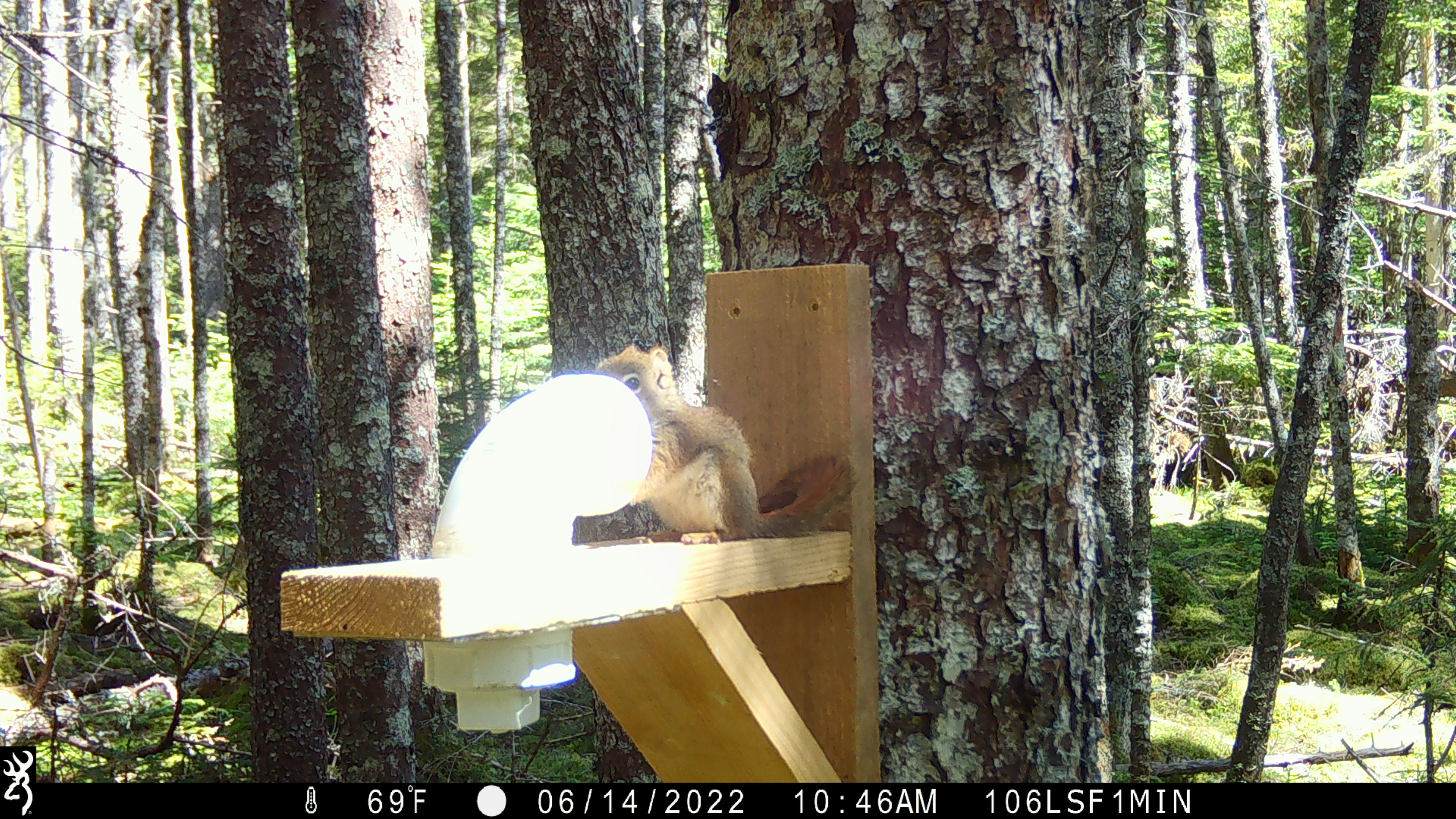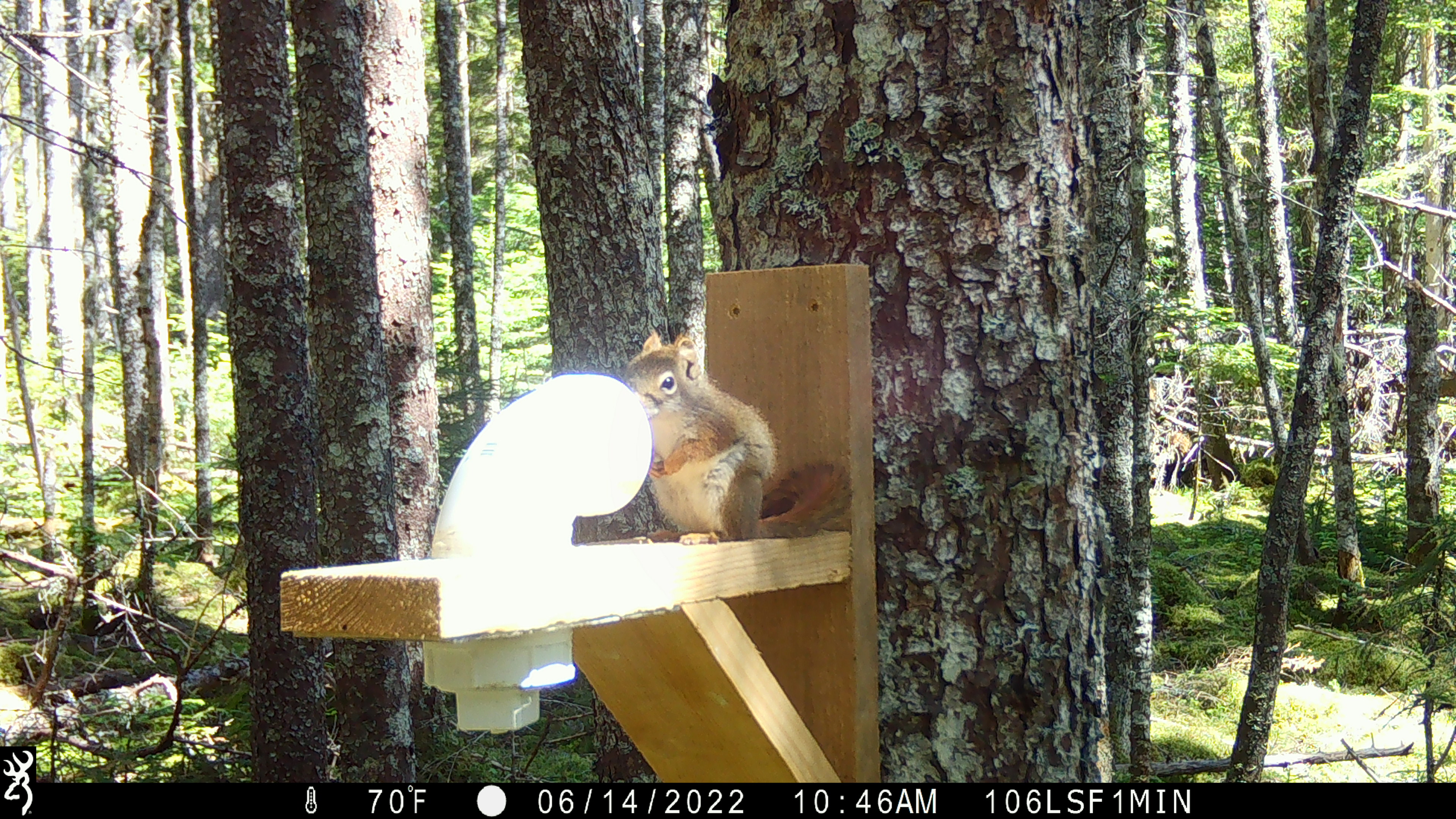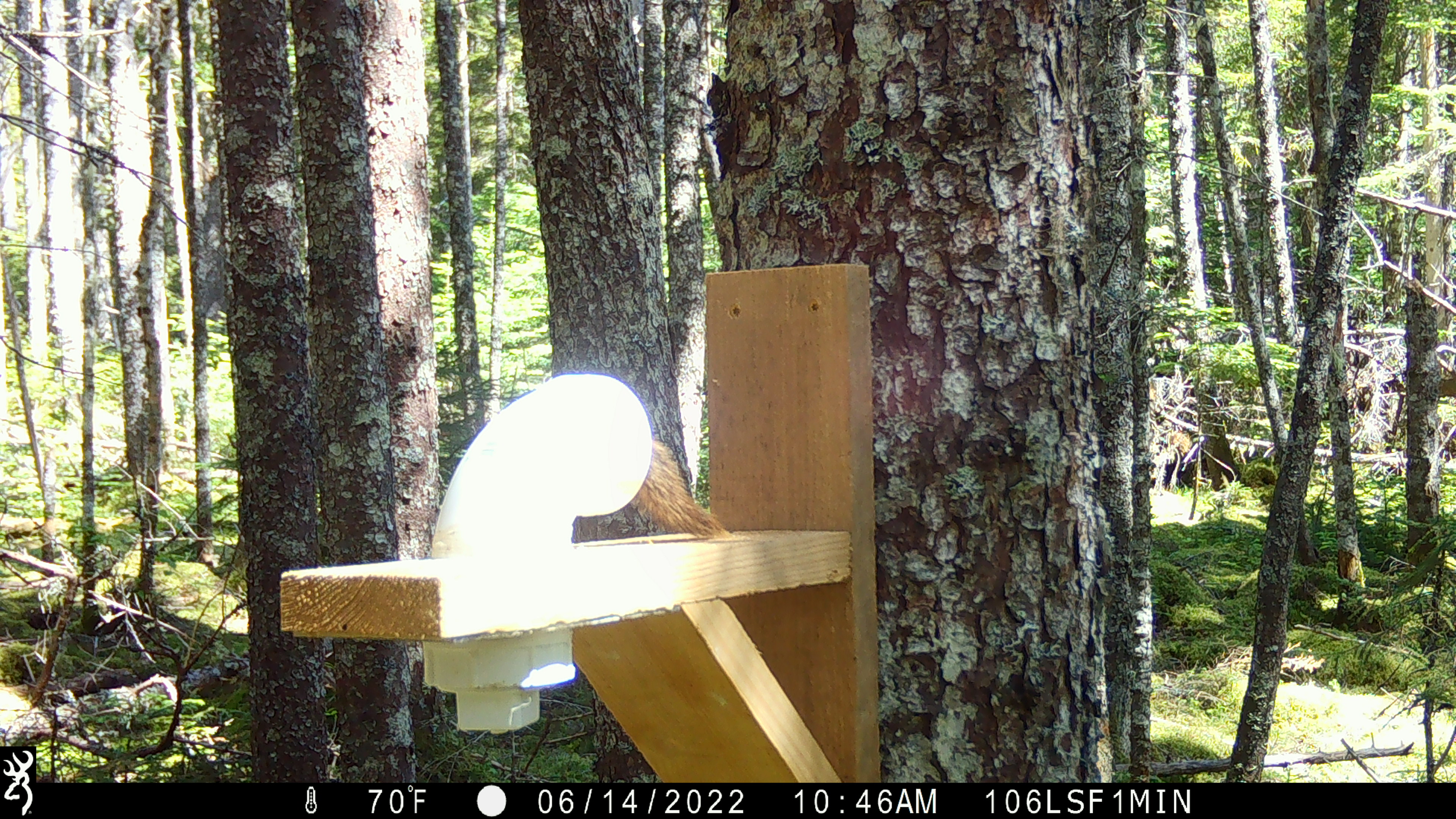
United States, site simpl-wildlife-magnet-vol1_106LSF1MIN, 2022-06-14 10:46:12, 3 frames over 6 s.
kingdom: Animalia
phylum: Chordata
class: Mammalia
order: Rodentia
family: Sciuridae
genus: Tamiasciurus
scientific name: Tamiasciurus hudsonicus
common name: red squirrel